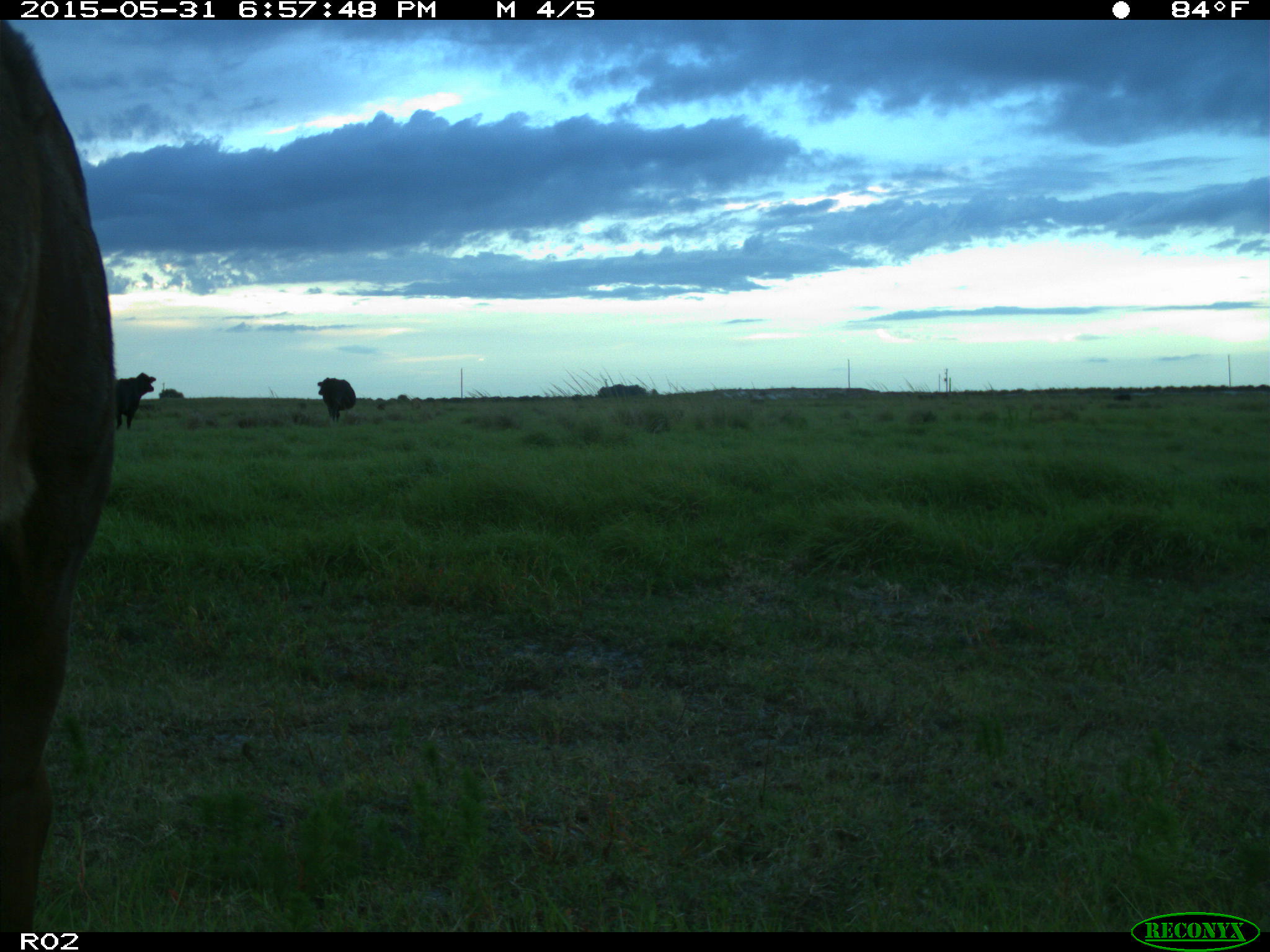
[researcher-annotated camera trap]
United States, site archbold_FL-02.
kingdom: Animalia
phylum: Chordata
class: Mammalia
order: Artiodactyla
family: Bovidae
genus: Bos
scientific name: Bos taurus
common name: domestic cow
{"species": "Bos taurus (domestic cow)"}